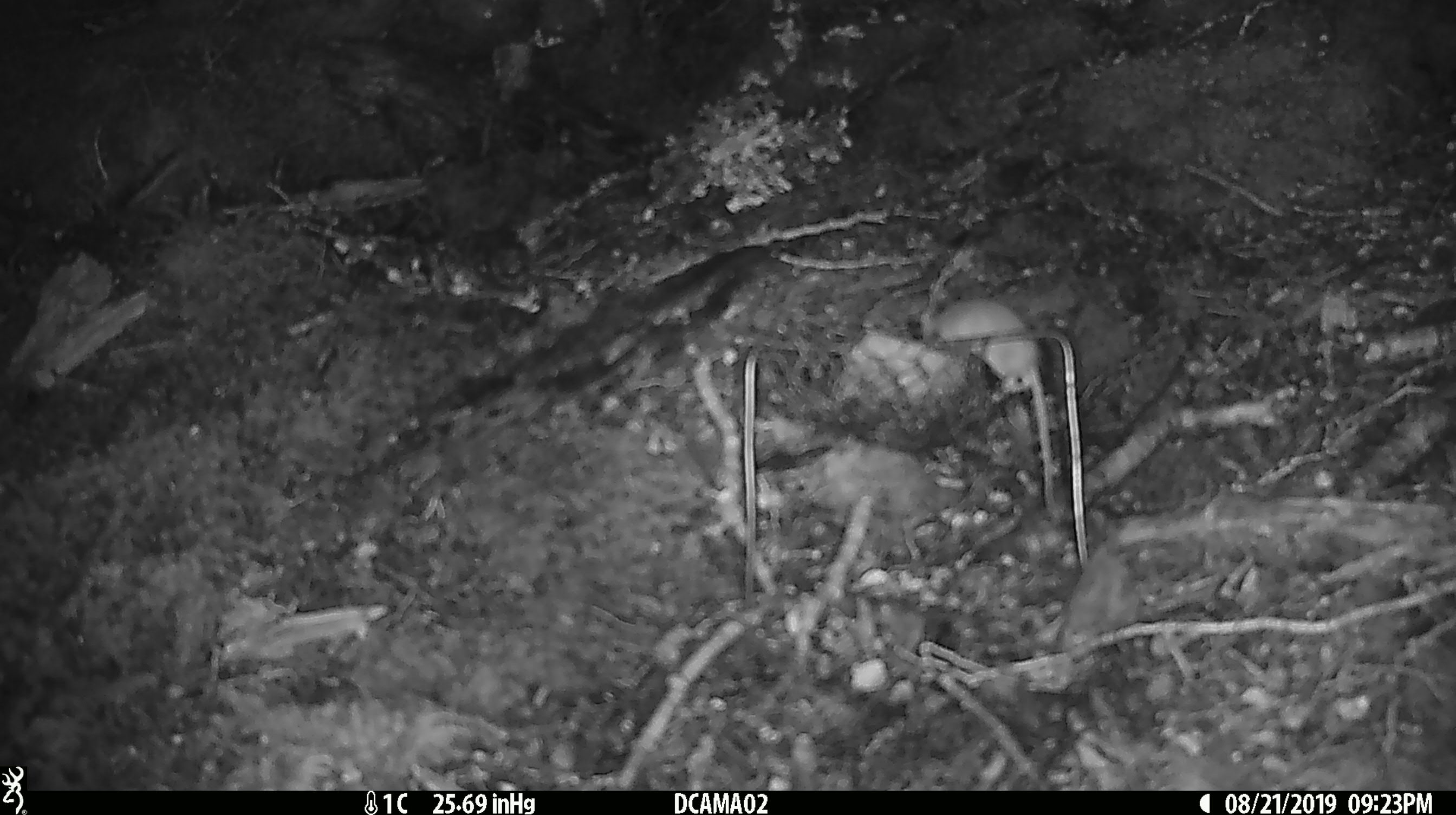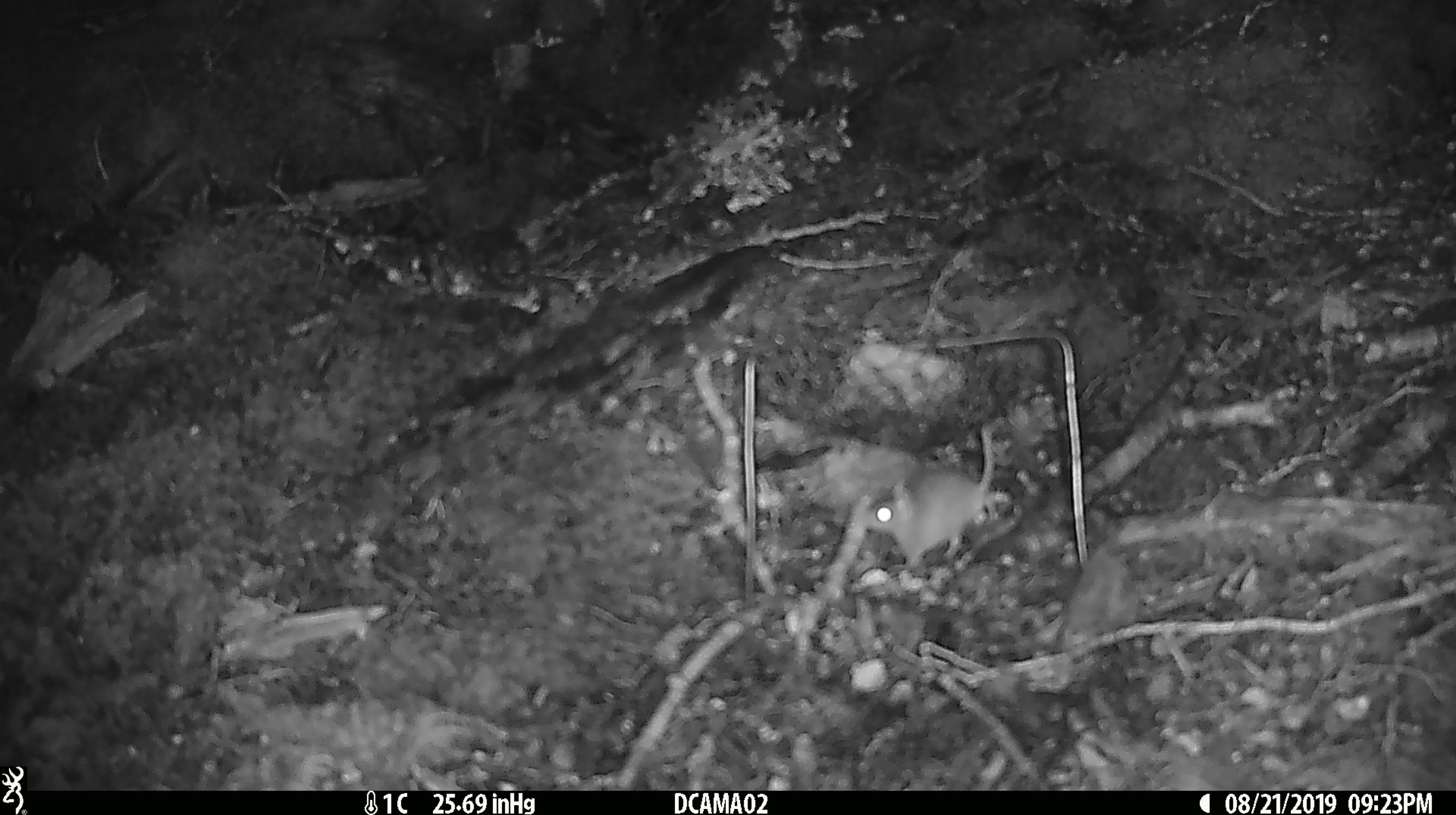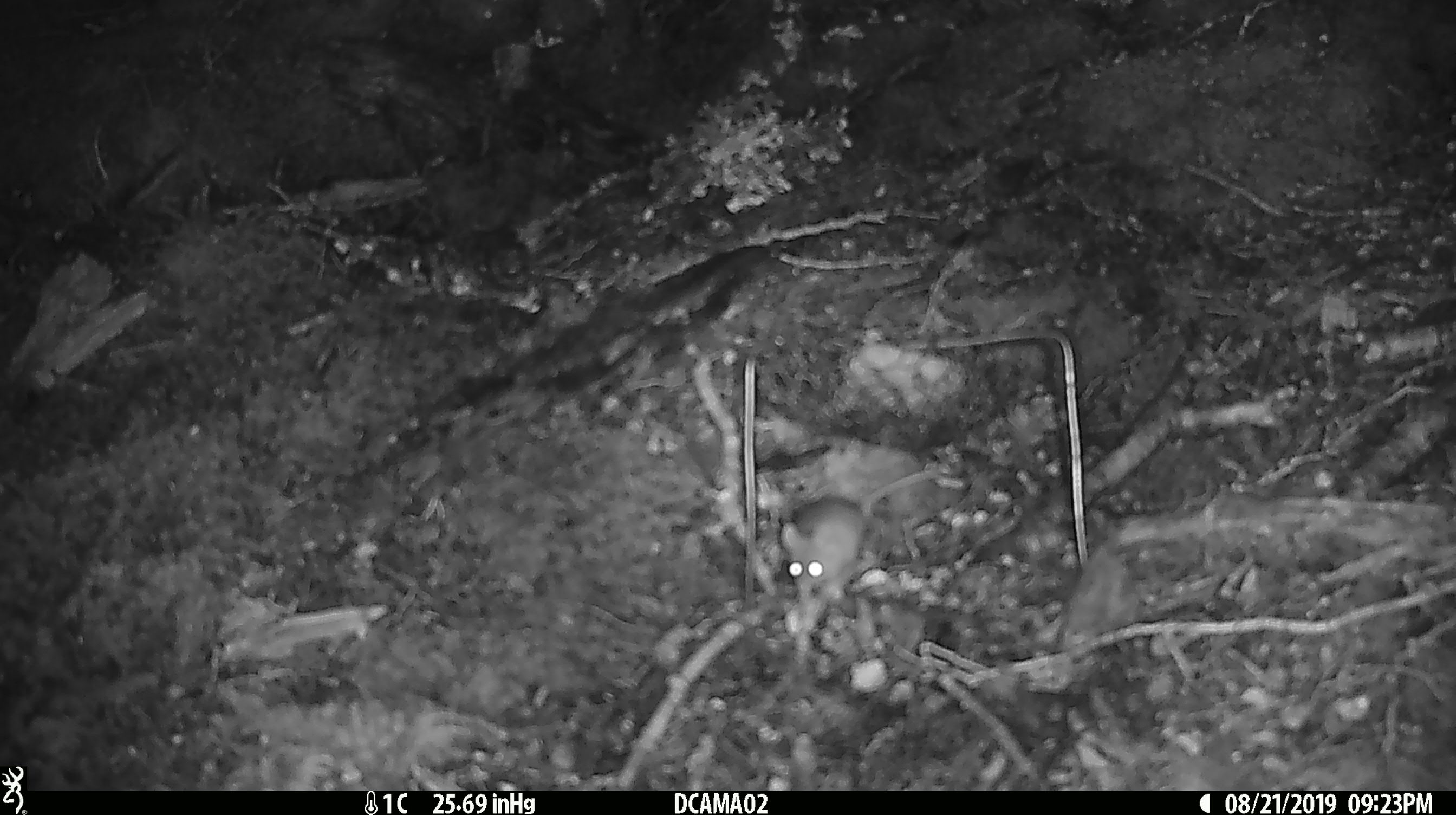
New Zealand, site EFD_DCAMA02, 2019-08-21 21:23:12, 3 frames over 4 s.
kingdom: Animalia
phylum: Chordata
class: Mammalia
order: Rodentia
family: Muridae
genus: Mus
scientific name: Mus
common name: mouse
Mouse (Mus).